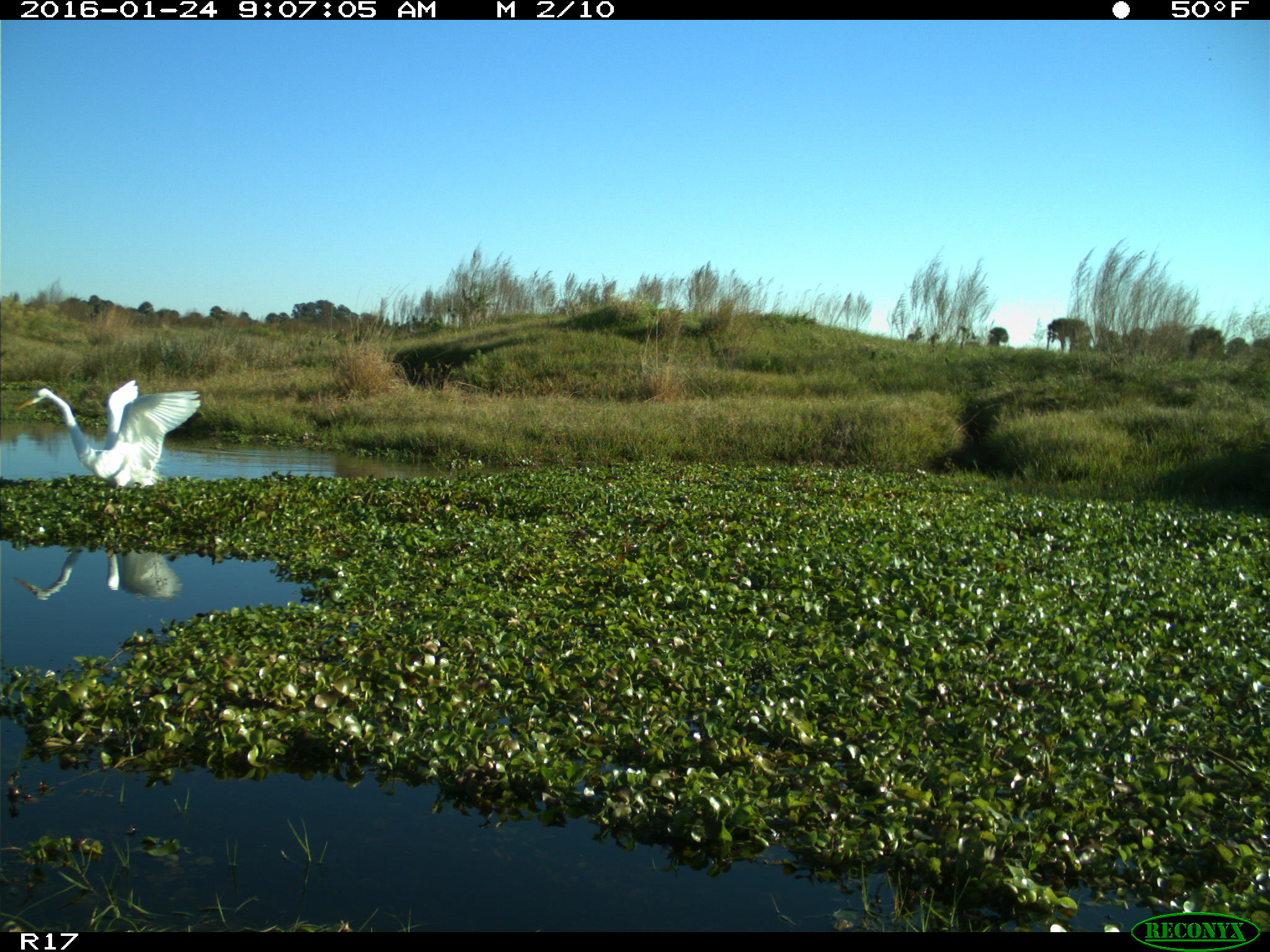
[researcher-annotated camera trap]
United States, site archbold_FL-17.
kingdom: Animalia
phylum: Chordata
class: Aves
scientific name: Aves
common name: birds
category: unidentified bird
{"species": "unidentified bird (birds) (Aves)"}